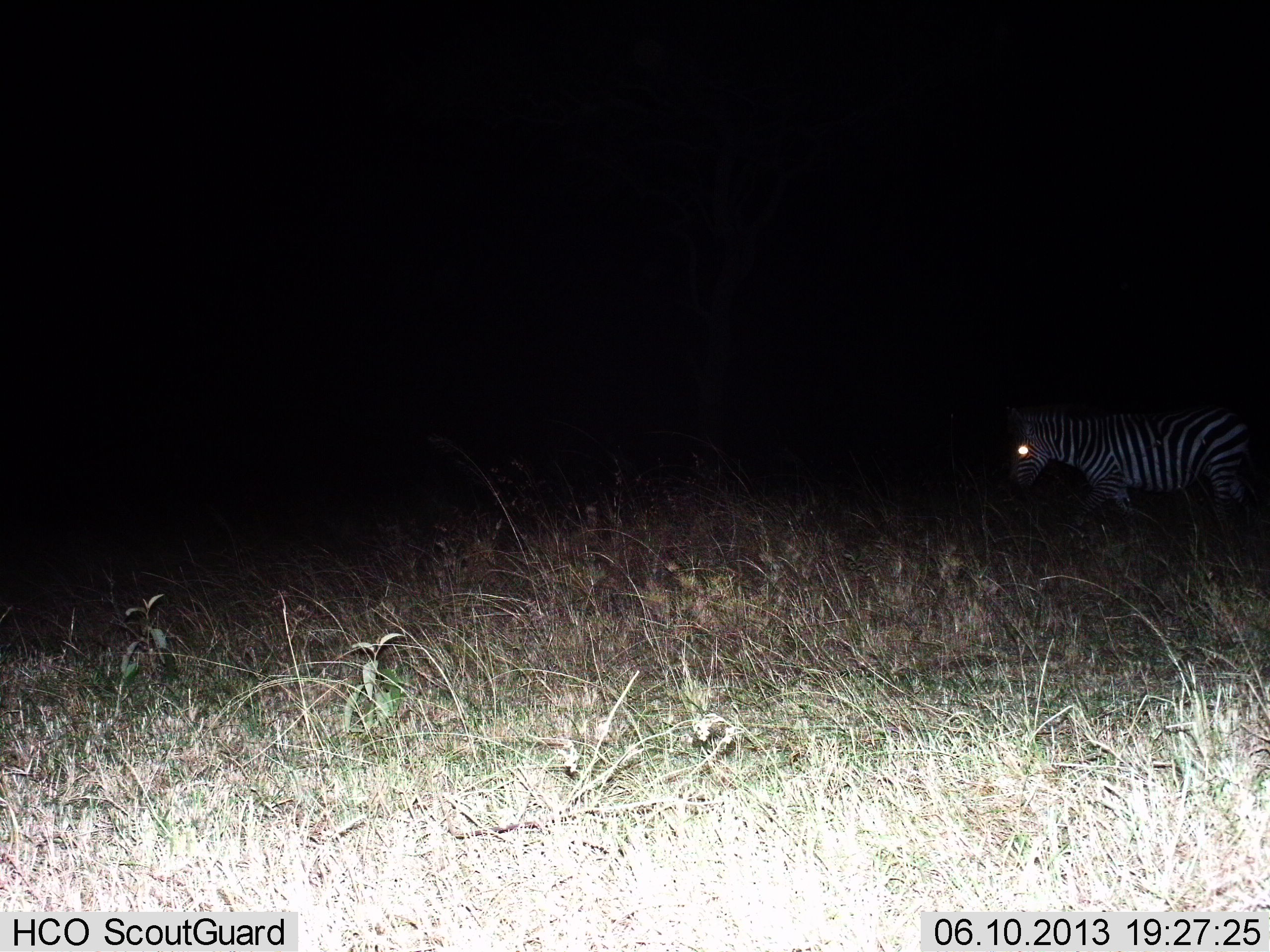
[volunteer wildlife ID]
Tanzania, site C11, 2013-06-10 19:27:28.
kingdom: Animalia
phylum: Chordata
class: Mammalia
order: Perissodactyla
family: Equidae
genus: Equus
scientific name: Equus quagga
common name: plains zebra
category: zebra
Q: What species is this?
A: Zebra (plains zebra) (Equus quagga).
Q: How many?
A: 1.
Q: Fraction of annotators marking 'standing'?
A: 29%.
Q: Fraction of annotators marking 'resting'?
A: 0%.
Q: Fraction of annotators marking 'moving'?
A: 79%.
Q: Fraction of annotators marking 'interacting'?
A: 0%.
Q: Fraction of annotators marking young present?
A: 0%.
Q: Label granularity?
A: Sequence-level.